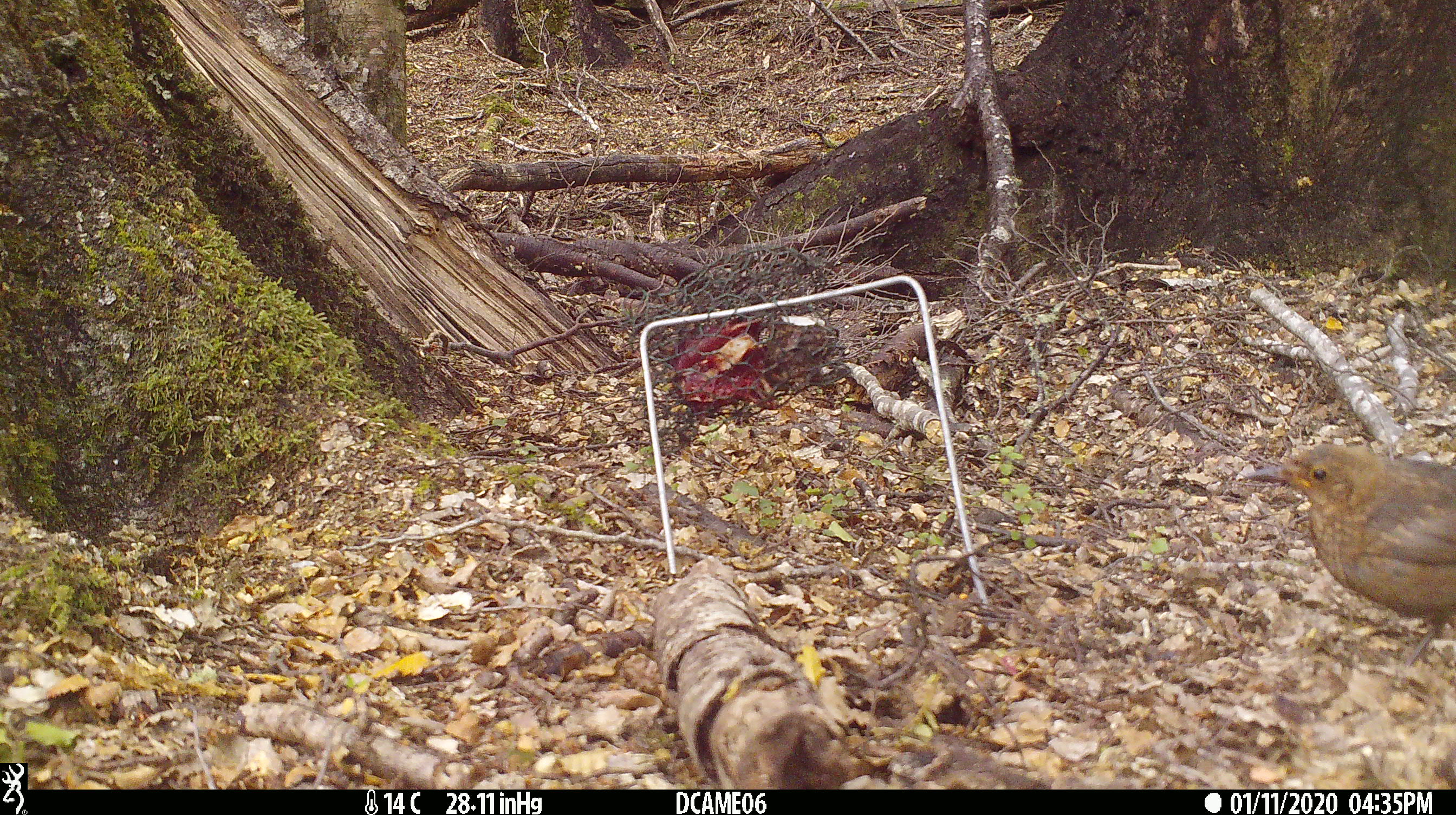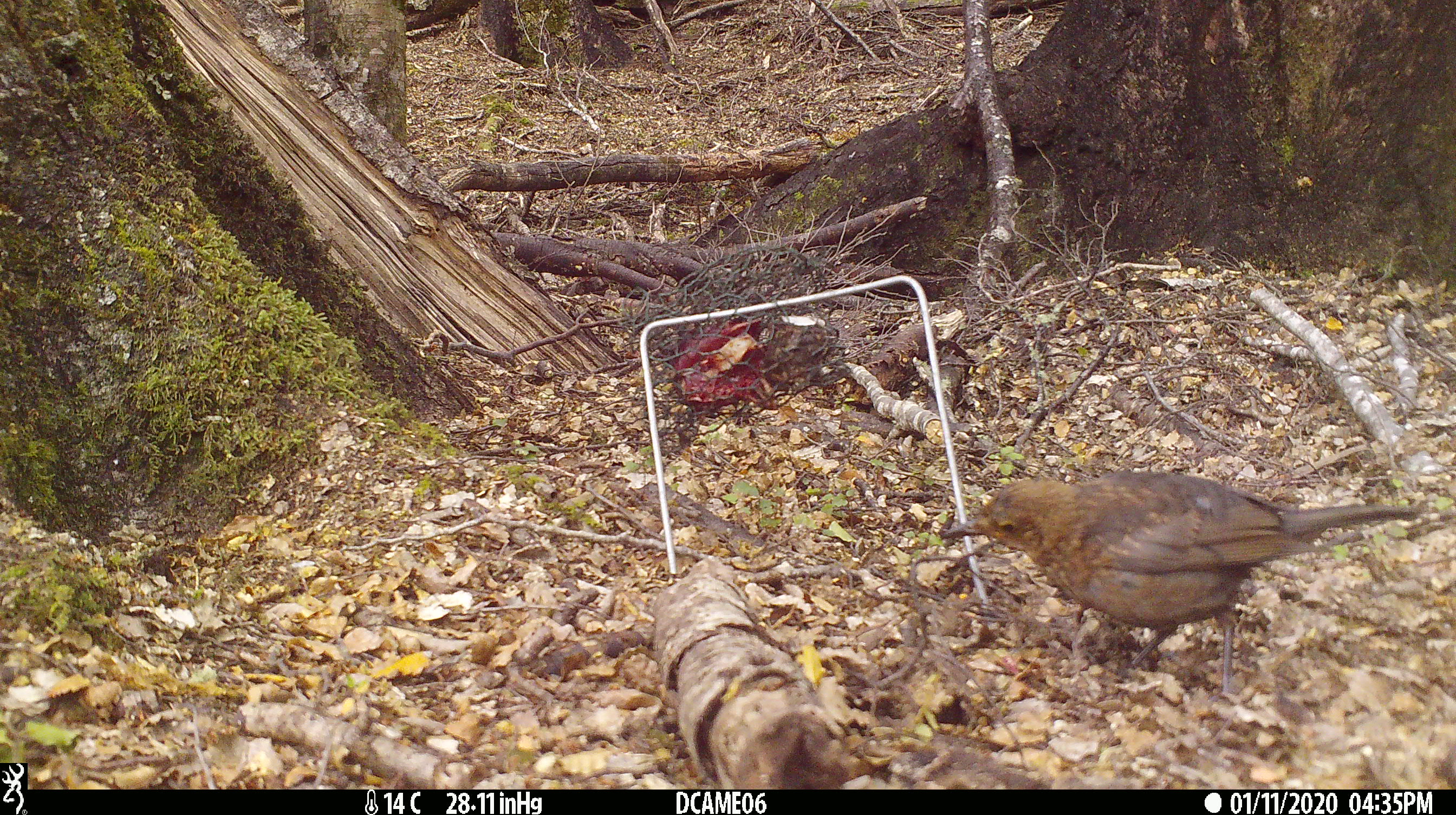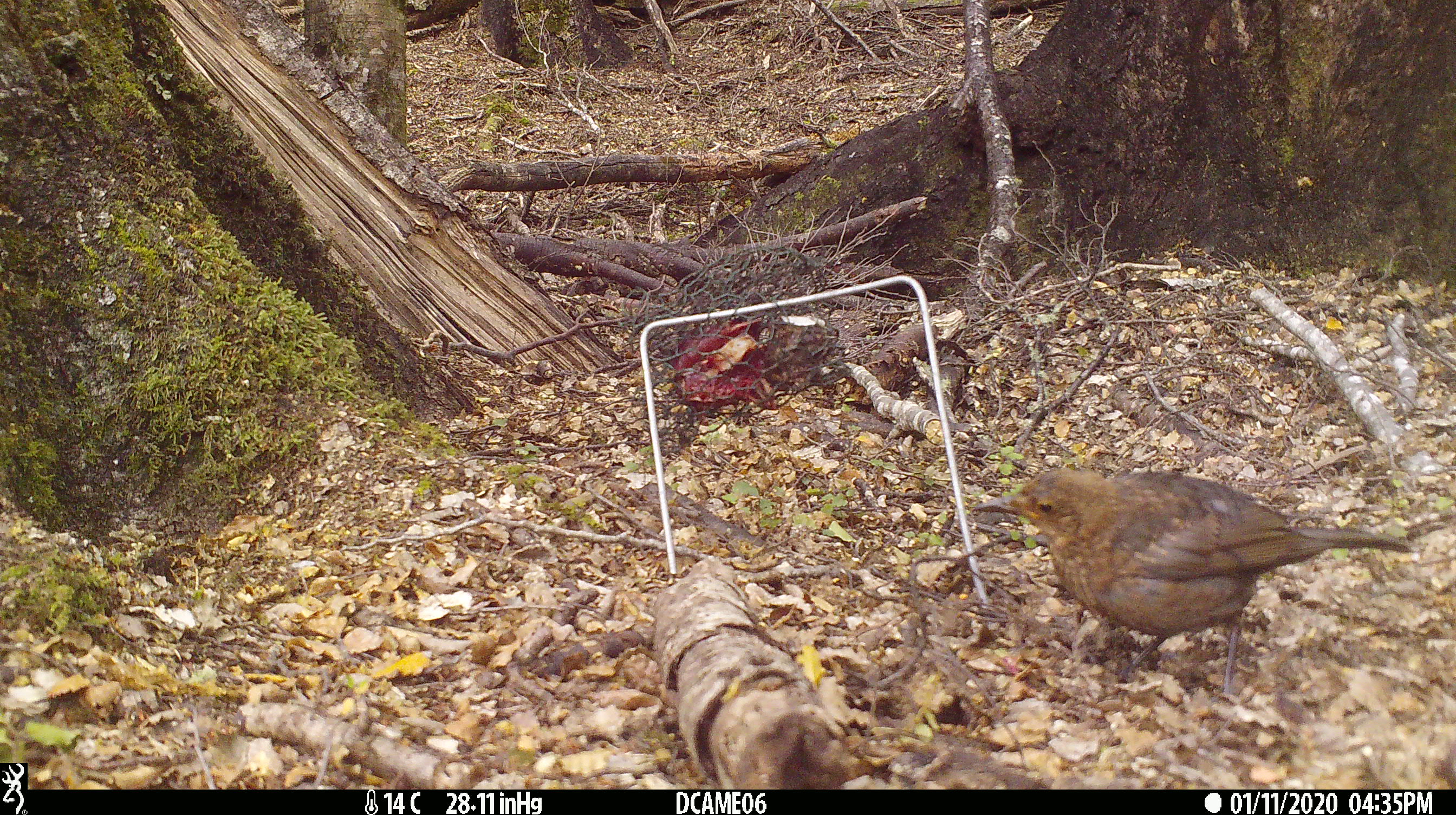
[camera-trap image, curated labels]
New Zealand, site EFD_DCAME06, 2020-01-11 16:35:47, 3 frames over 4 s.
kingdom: Animalia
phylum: Chordata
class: Aves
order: Passeriformes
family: Turdidae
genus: Turdus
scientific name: Turdus merula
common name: eurasian blackbird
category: blackbird